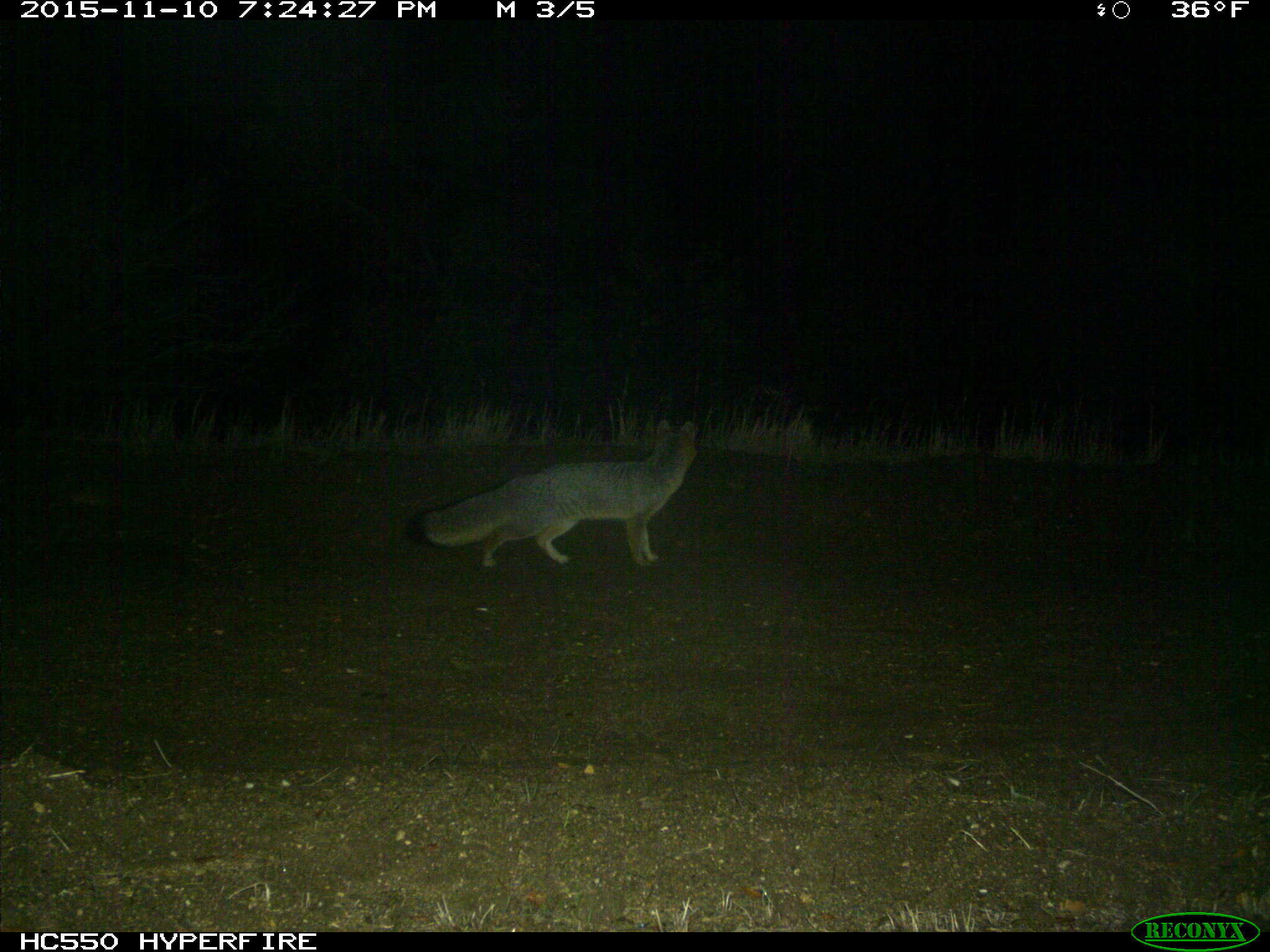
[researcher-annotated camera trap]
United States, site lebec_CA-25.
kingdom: Animalia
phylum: Chordata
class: Mammalia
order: Carnivora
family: Canidae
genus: Urocyon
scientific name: Urocyon cinereoargenteus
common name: gray fox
Urocyon cinereoargenteus (gray fox).